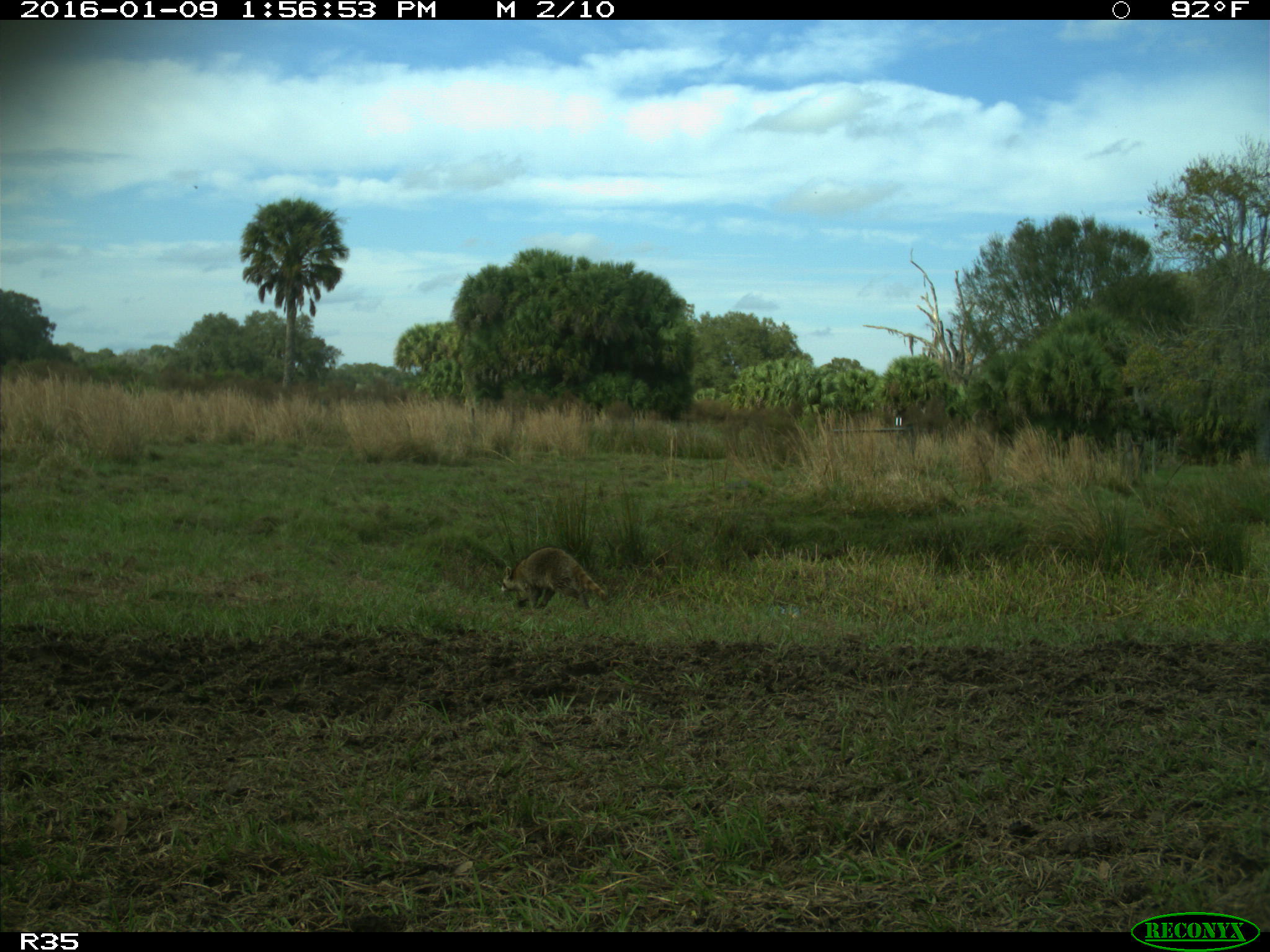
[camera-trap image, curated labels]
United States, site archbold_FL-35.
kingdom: Animalia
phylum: Chordata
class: Mammalia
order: Carnivora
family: Procyonidae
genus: Procyon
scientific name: Procyon lotor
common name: common raccoon